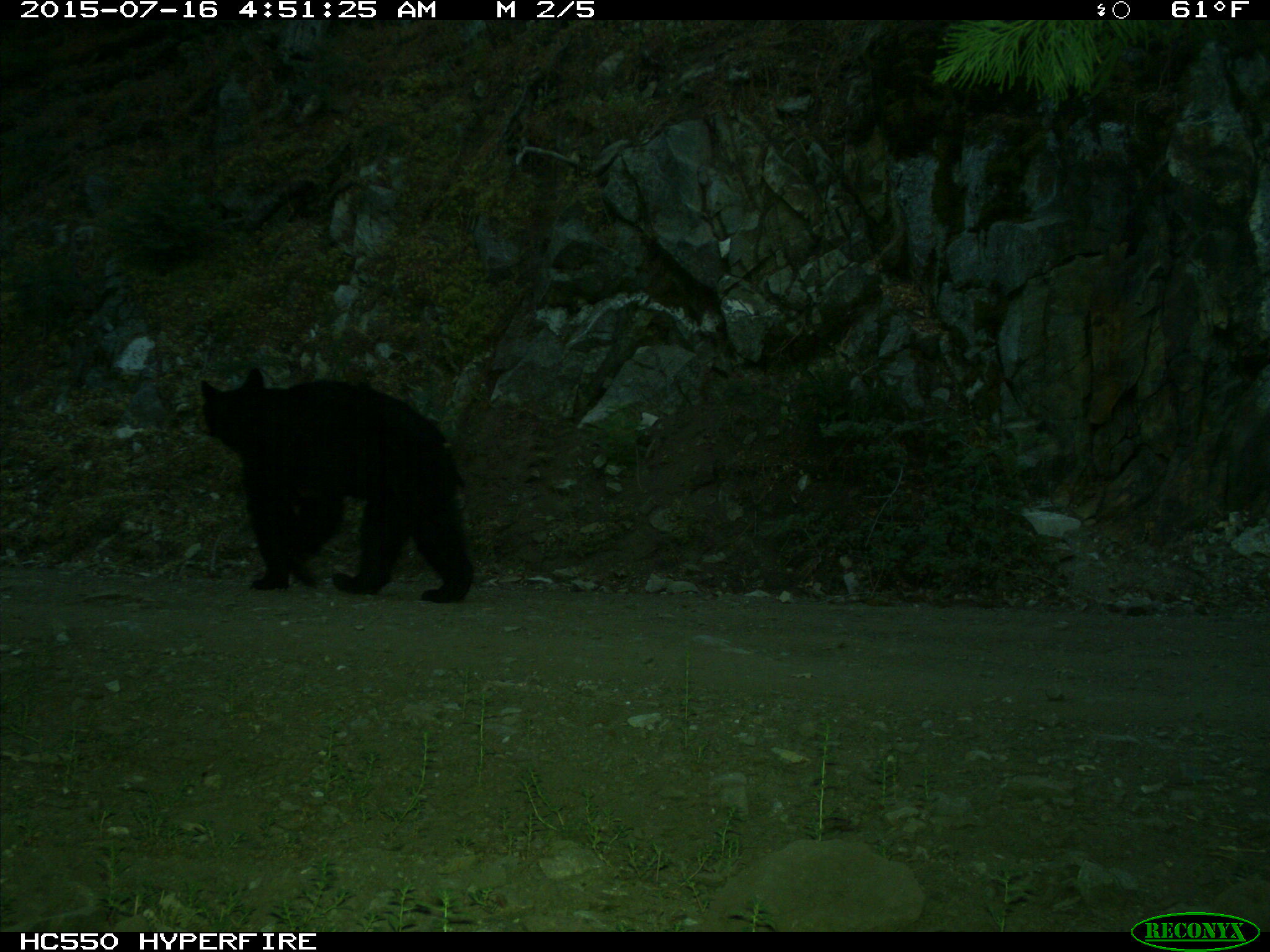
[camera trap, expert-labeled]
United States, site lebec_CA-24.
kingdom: Animalia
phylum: Chordata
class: Mammalia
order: Carnivora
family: Ursidae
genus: Ursus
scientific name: Ursus americanus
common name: american black bear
Ursus americanus (american black bear).